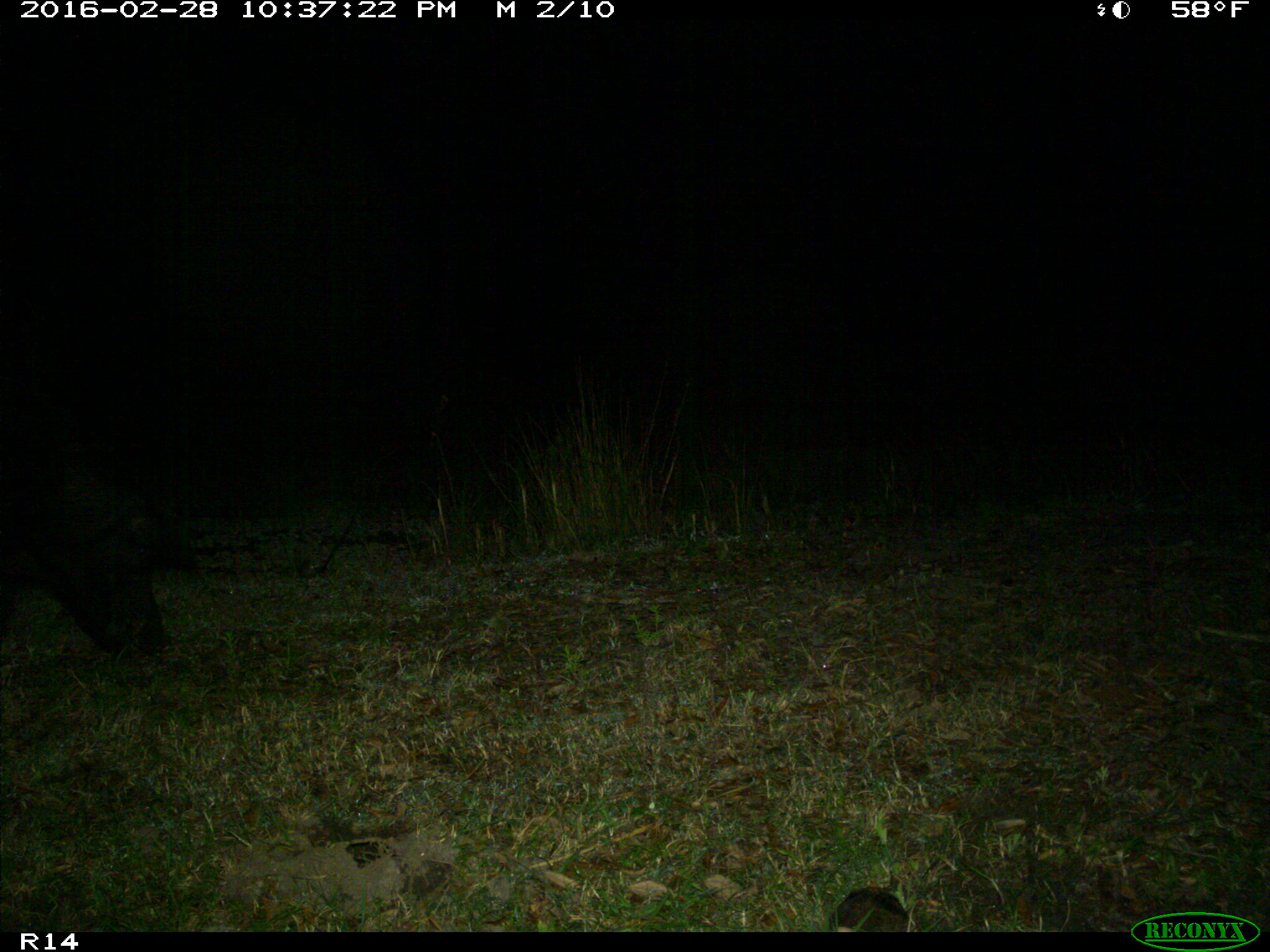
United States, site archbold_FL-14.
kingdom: Animalia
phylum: Chordata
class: Mammalia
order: Artiodactyla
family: Suidae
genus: Sus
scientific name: Sus scrofa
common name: wild boar